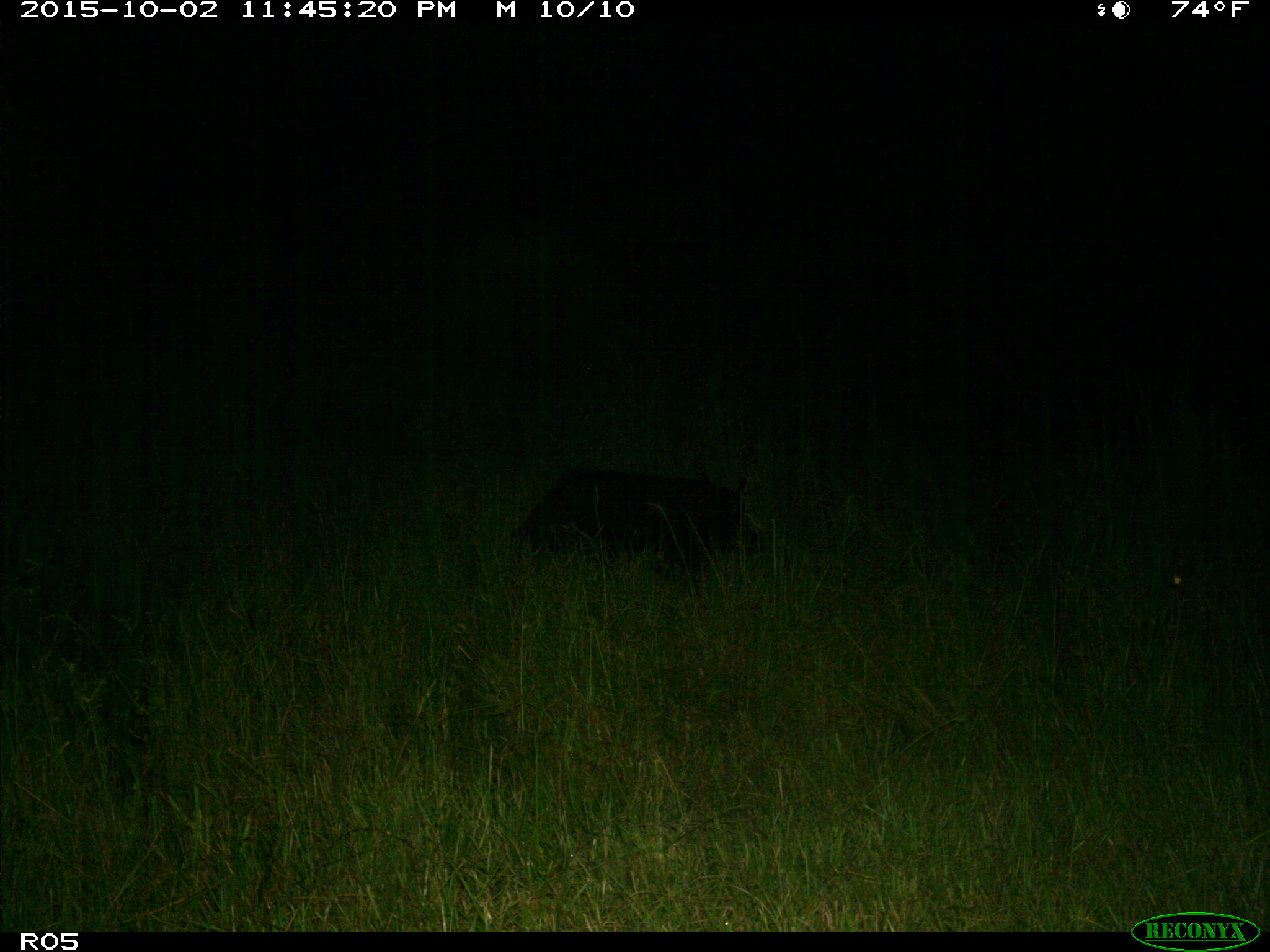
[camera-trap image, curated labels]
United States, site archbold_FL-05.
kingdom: Animalia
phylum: Chordata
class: Mammalia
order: Artiodactyla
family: Suidae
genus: Sus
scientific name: Sus scrofa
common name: wild boar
Sus scrofa (wild boar).